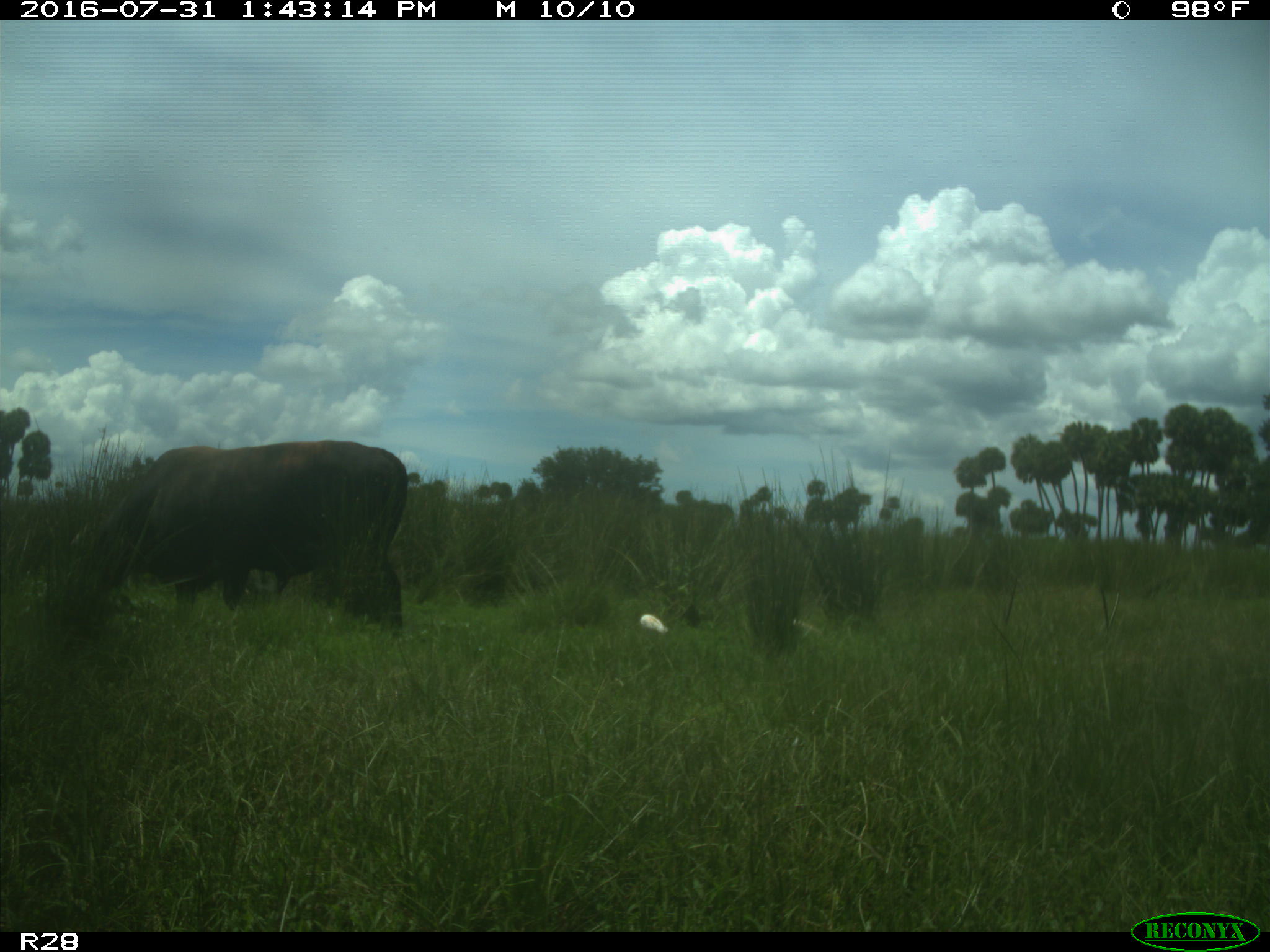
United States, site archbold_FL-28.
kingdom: Animalia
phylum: Chordata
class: Mammalia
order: Artiodactyla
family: Bovidae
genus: Bos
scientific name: Bos taurus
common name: domestic cow